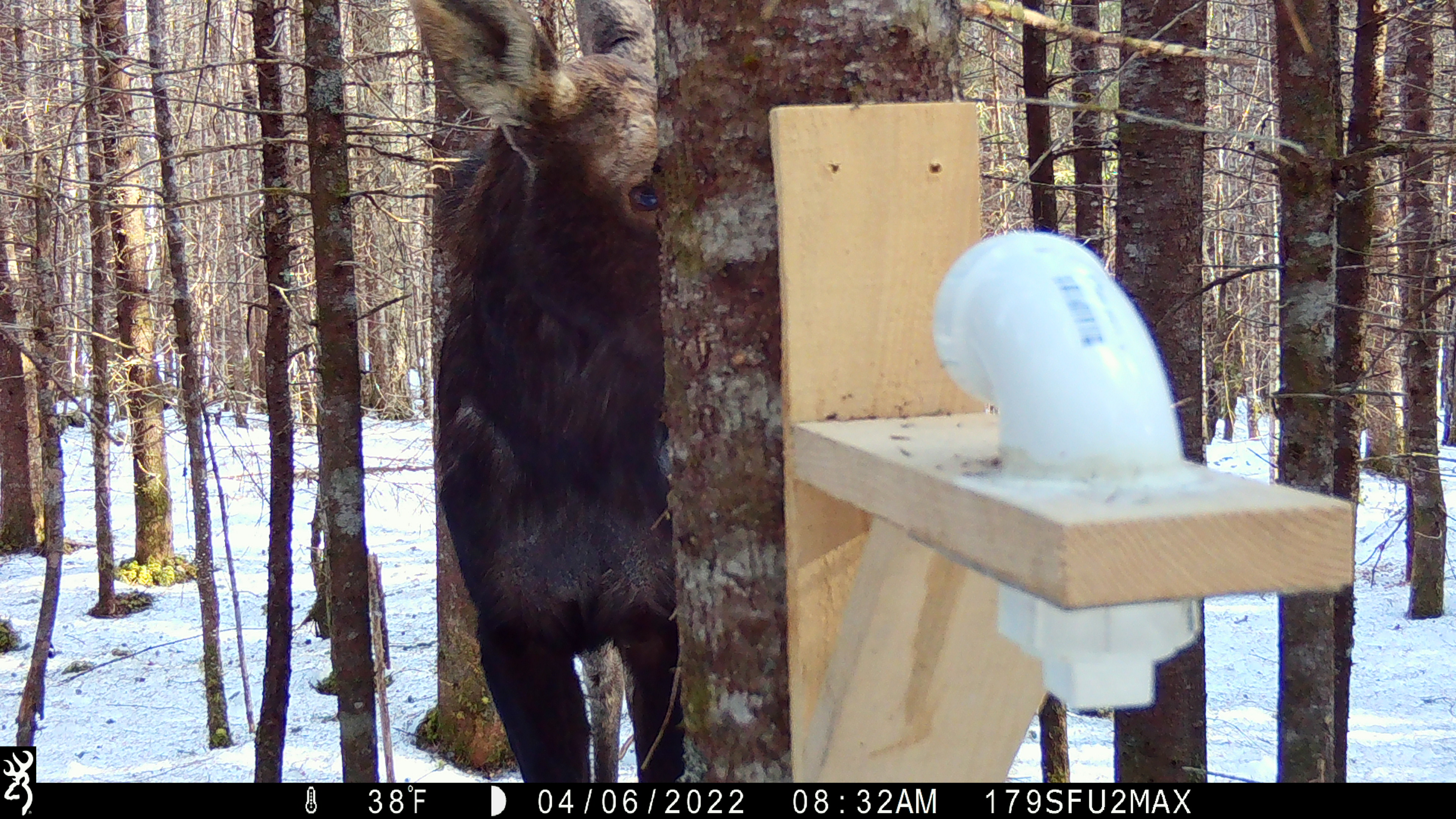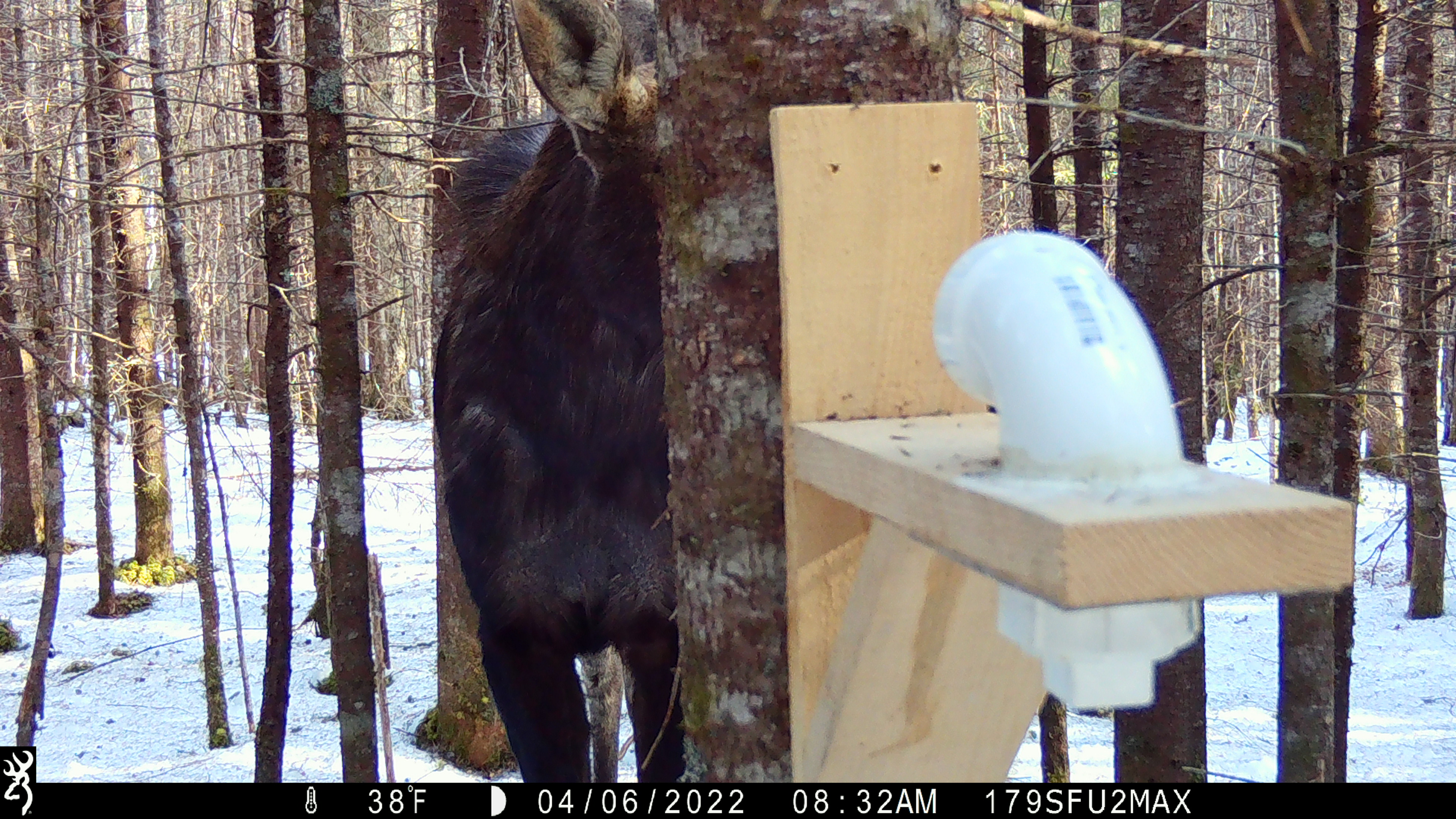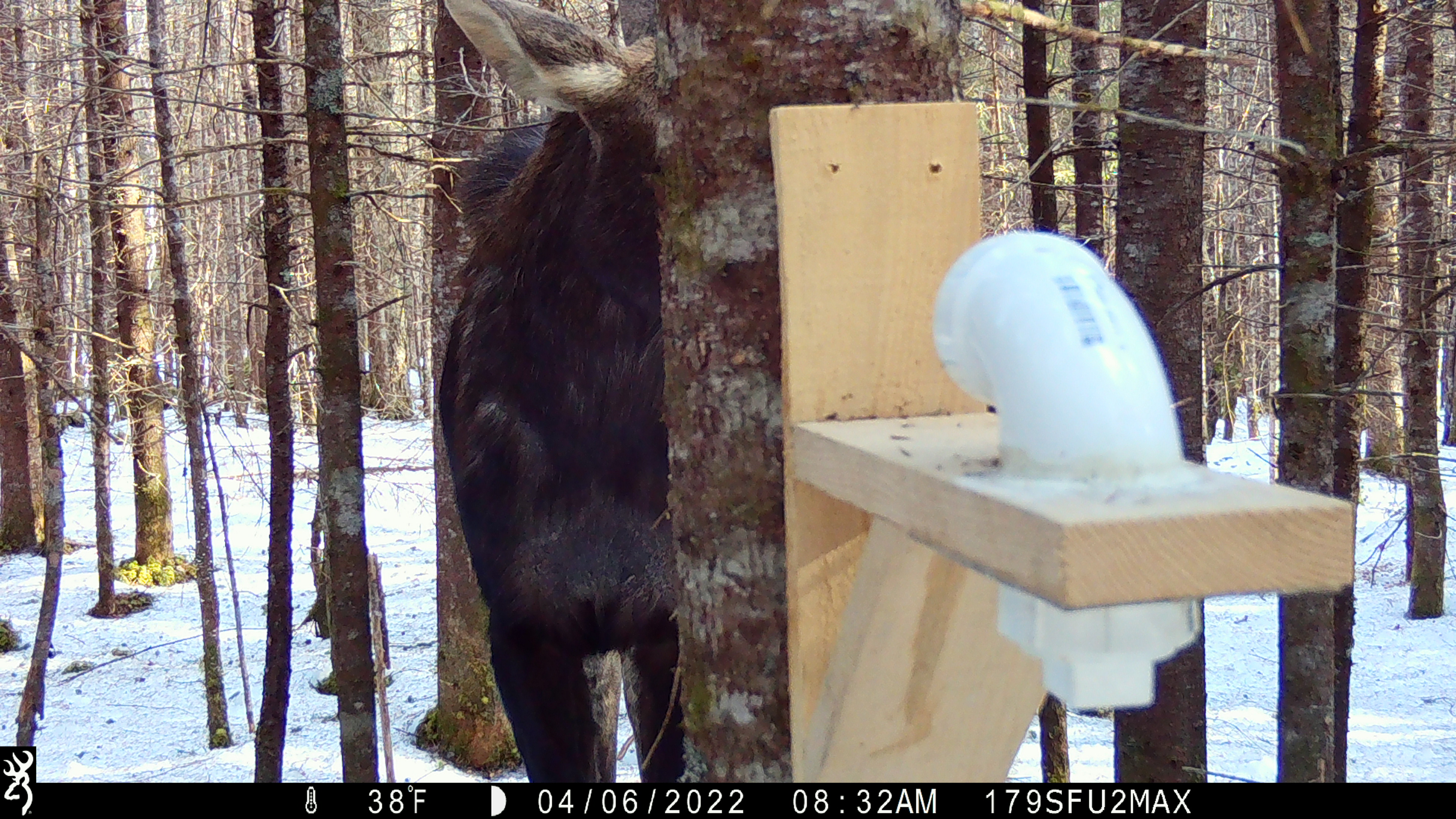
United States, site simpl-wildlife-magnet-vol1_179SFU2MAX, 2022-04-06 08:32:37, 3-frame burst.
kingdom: Animalia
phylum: Chordata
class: Mammalia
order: Artiodactyla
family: Cervidae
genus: Alces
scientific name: Alces alces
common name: moose